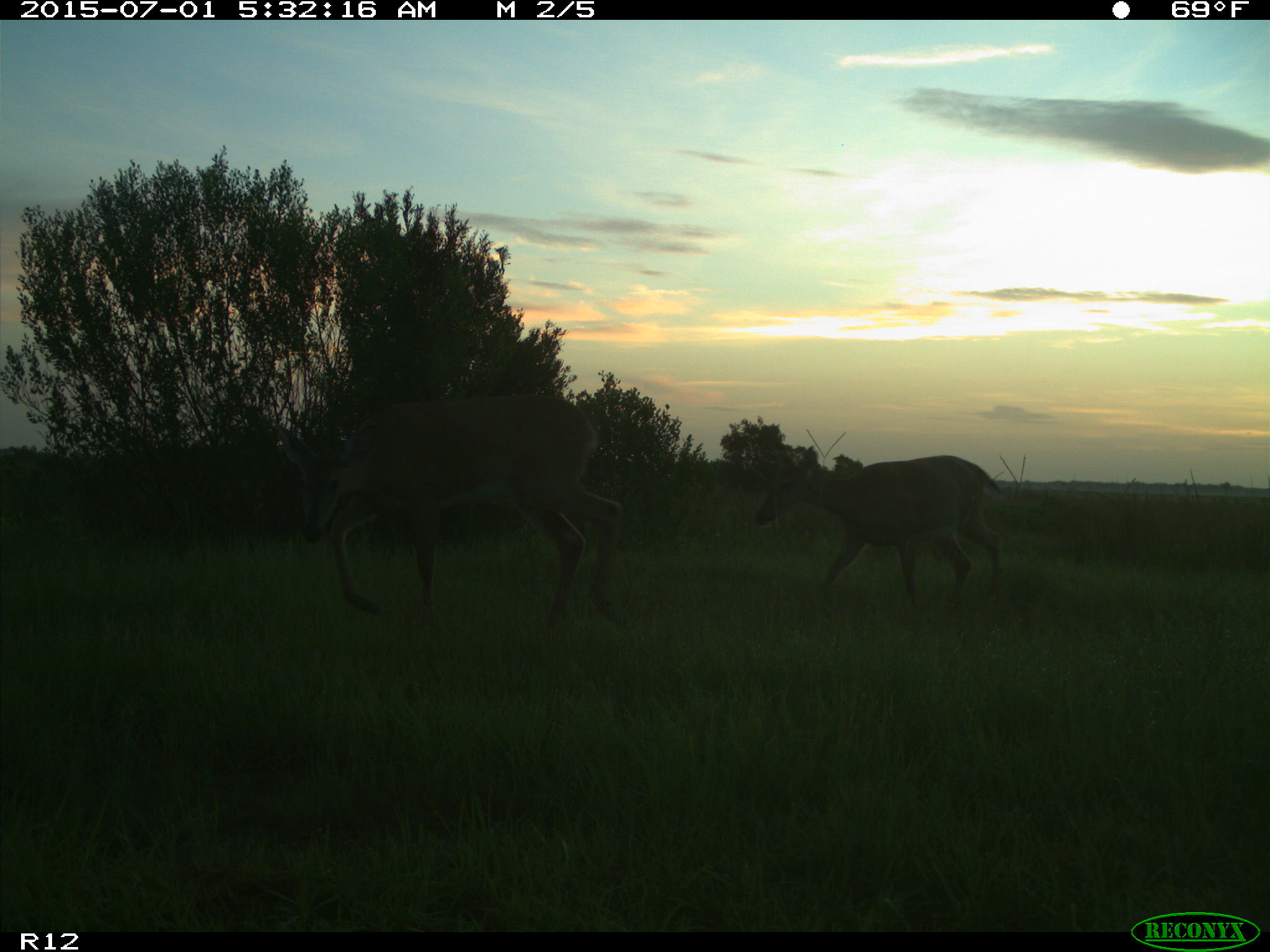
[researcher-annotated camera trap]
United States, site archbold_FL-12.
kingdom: Animalia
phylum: Chordata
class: Mammalia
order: Artiodactyla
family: Cervidae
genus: Odocoileus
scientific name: Odocoileus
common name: deer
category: unidentified deer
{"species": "unidentified deer (deer) (Odocoileus)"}